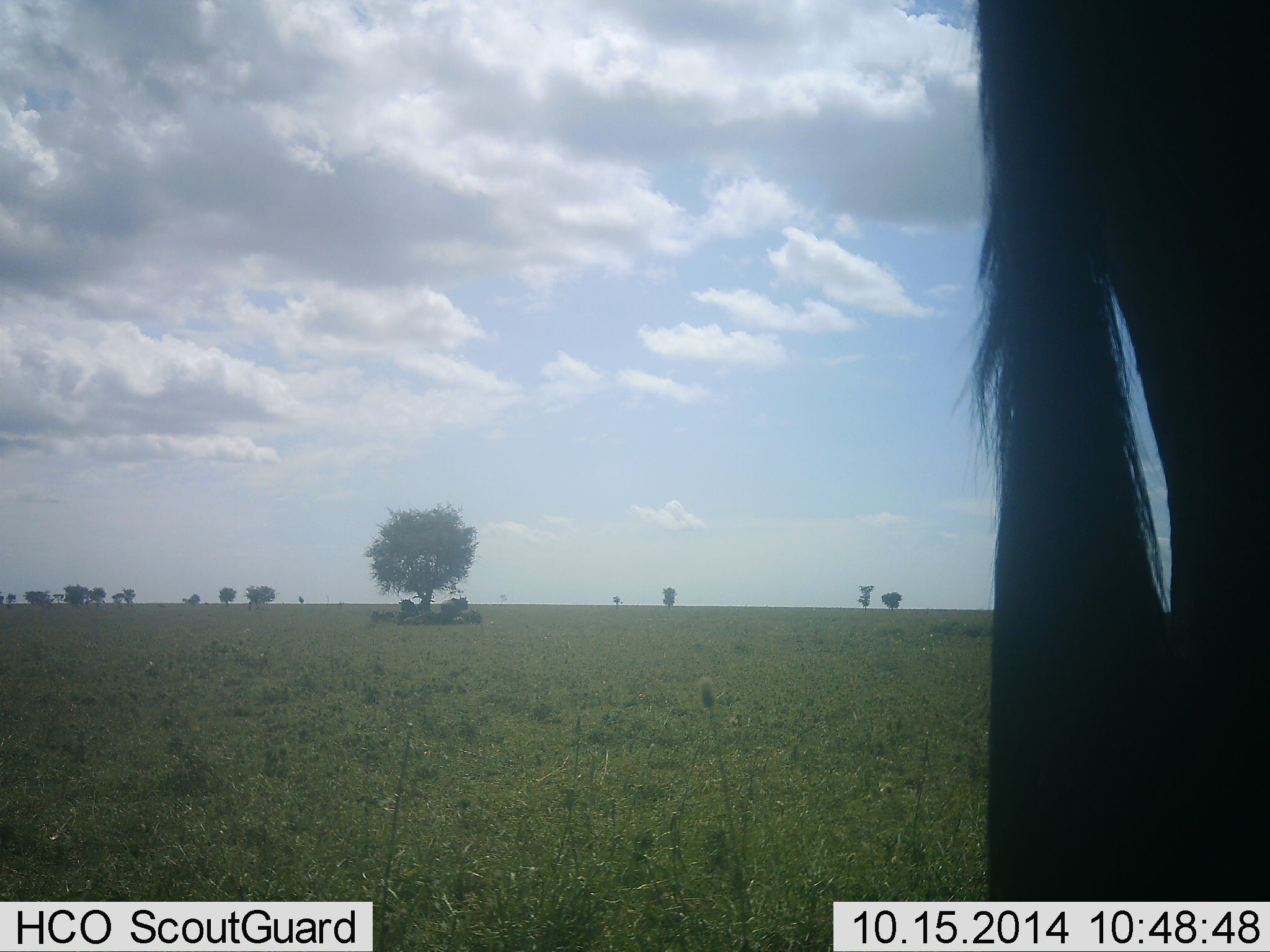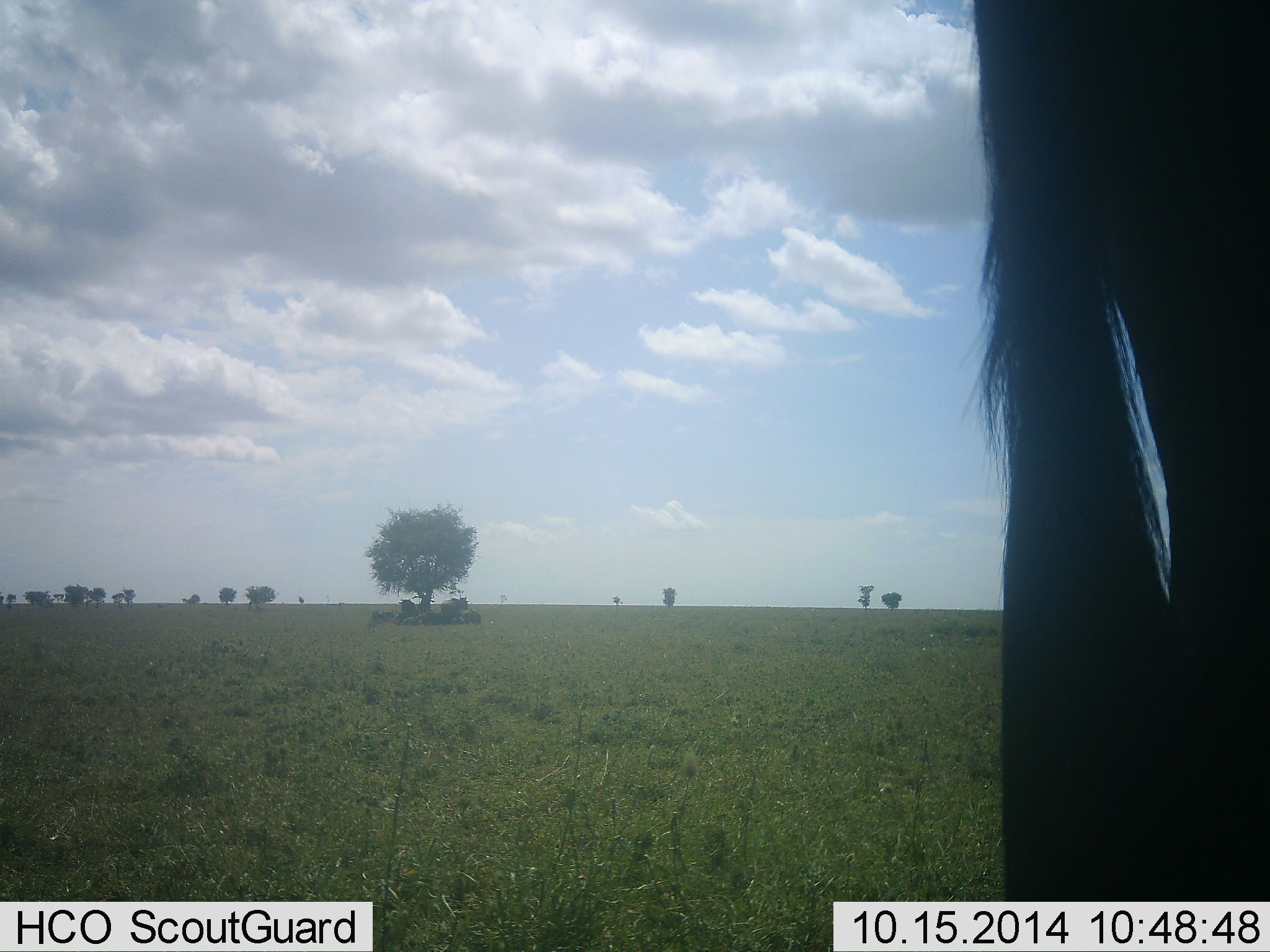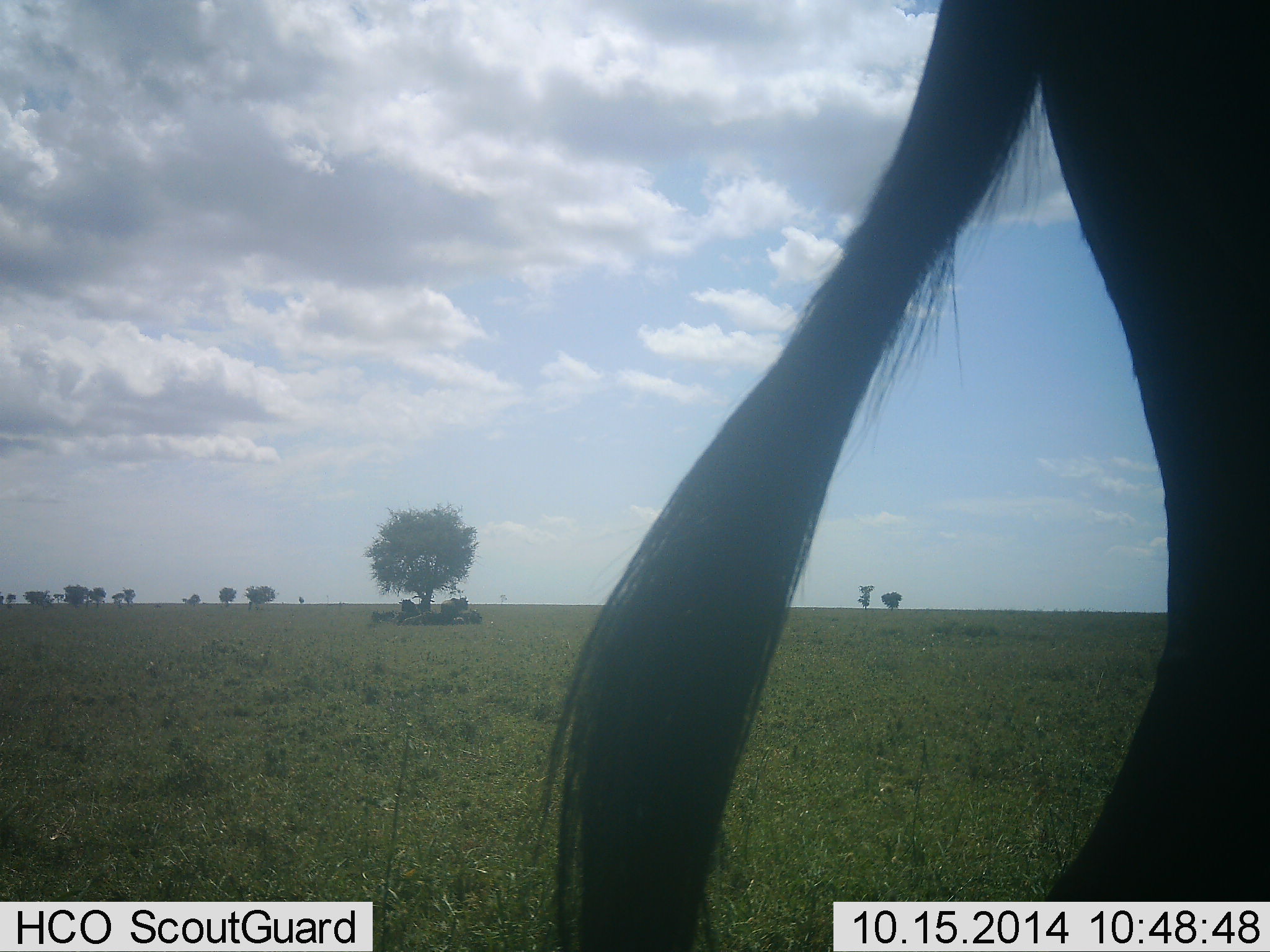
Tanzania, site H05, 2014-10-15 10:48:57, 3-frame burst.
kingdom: Animalia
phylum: Chordata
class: Mammalia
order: Artiodactyla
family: Bovidae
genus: Connochaetes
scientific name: Connochaetes taurinus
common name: blue wildebeest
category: wildebeest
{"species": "wildebeest (blue wildebeest) (Connochaetes taurinus)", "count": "1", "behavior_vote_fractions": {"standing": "90%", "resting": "40%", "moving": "10%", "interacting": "0%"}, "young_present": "0%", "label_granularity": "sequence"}